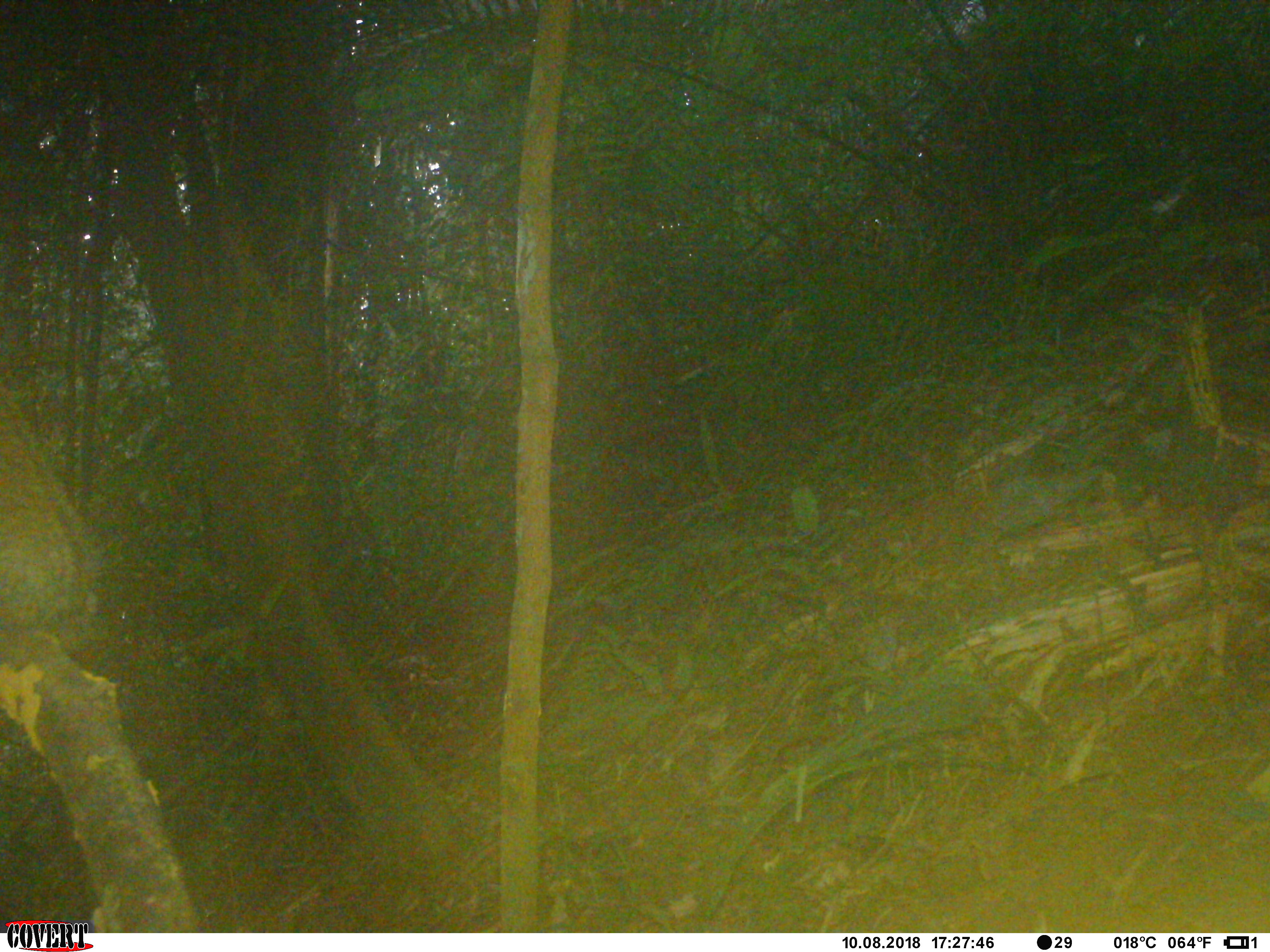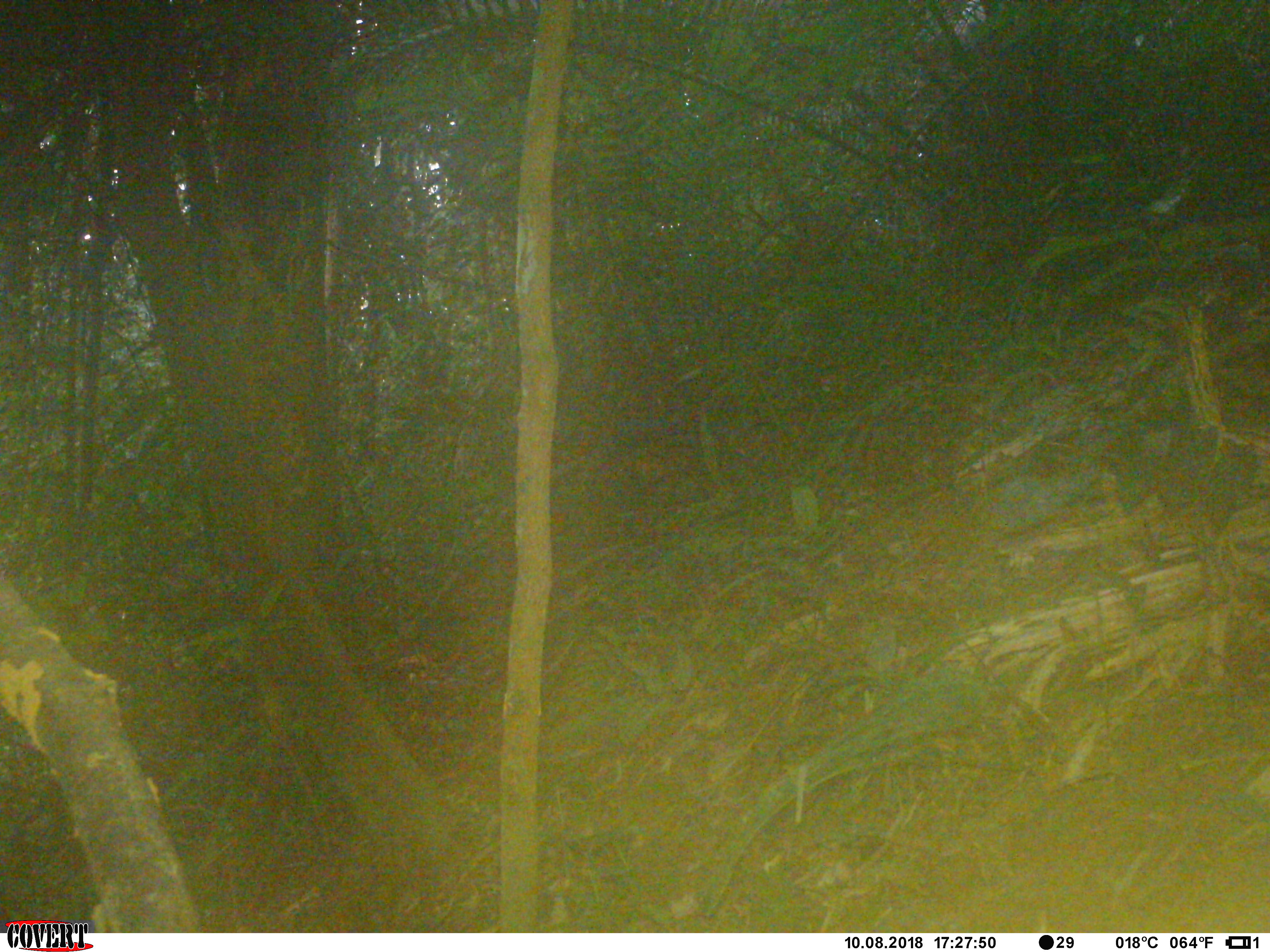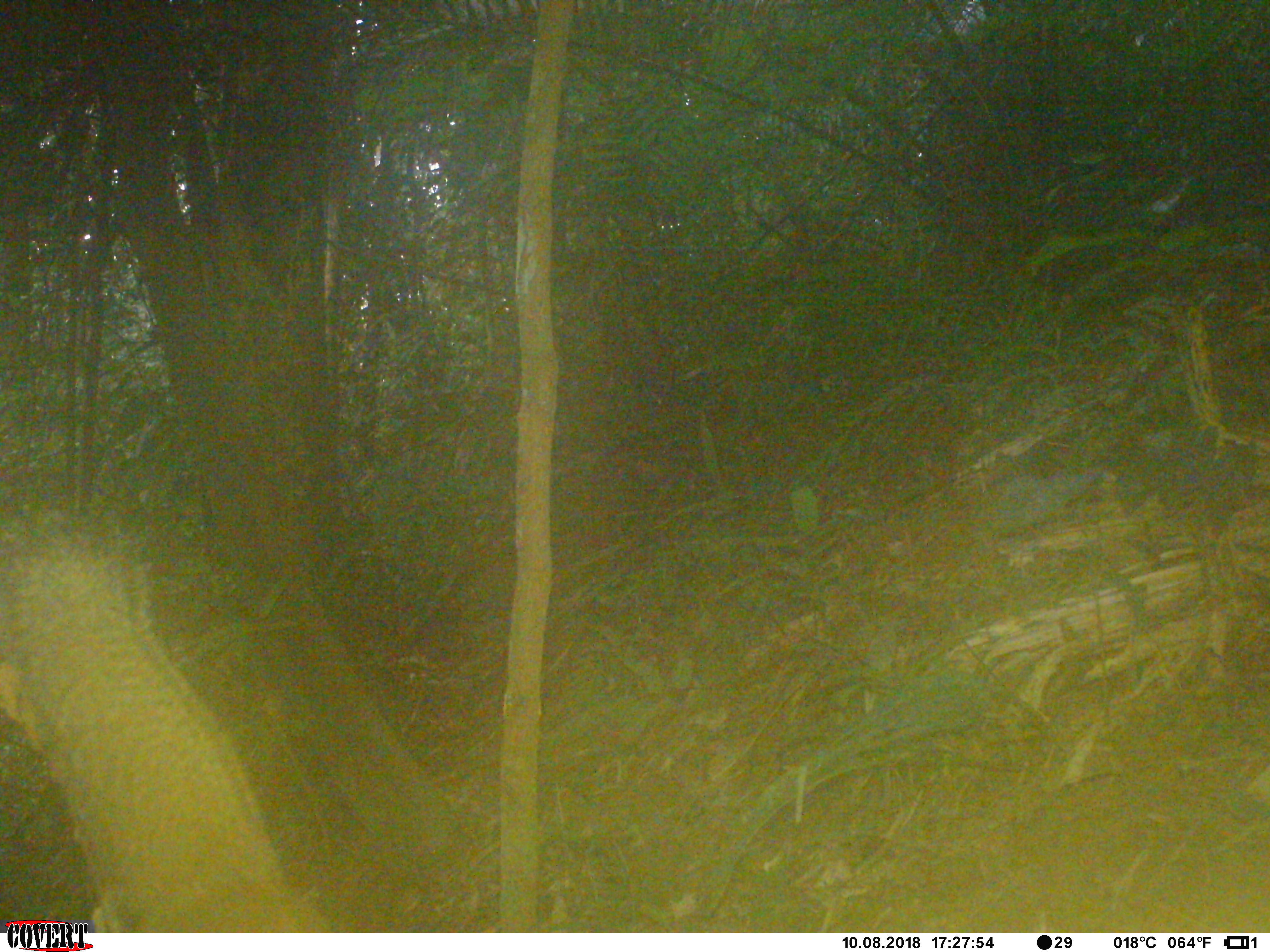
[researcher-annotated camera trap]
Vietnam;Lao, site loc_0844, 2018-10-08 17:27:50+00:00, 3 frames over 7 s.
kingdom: Animalia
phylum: Chordata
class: Mammalia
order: Rodentia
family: Sciuridae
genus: Sciurus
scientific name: Sciurus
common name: squirrel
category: unidentified squirrel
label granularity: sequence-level